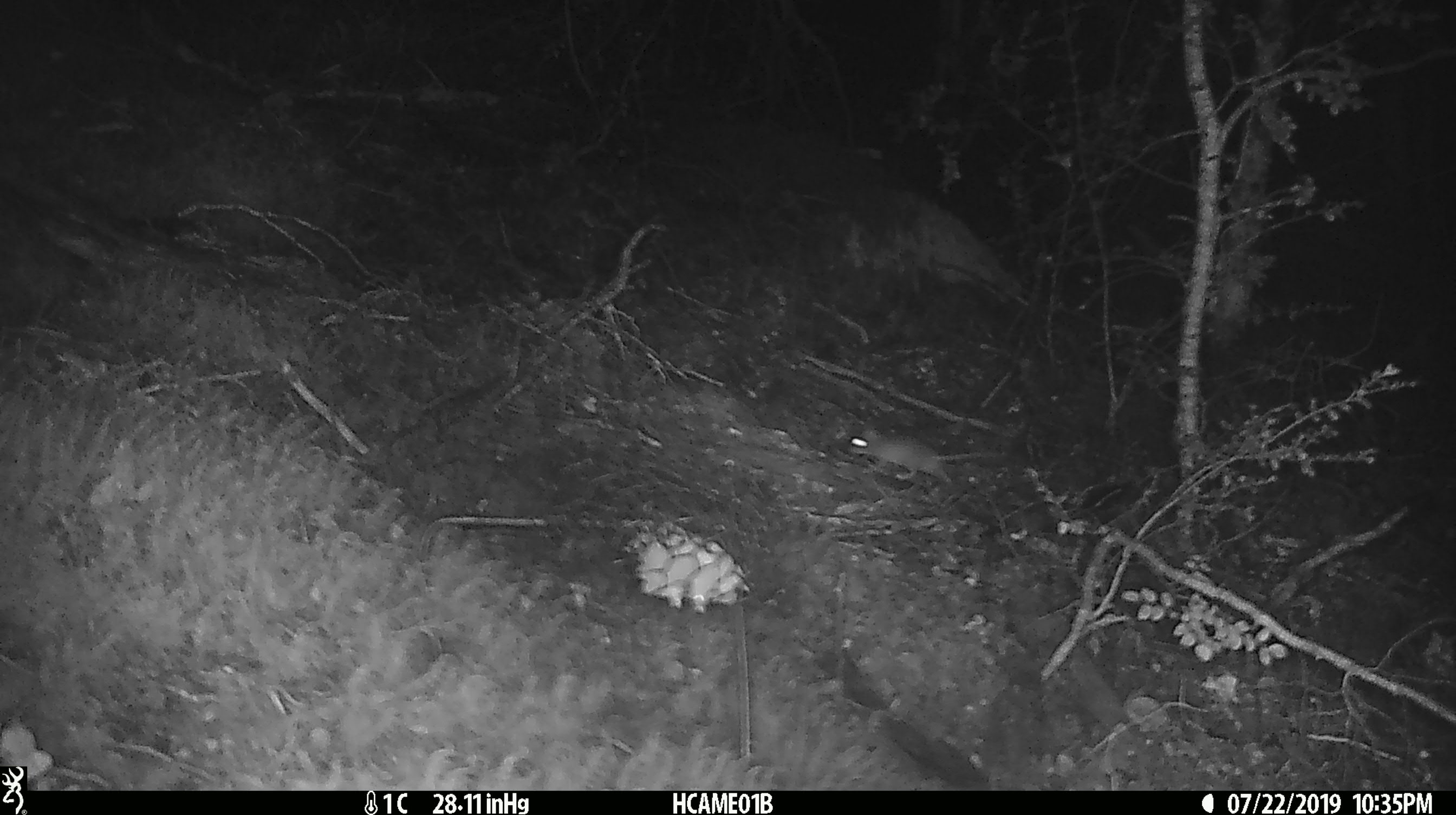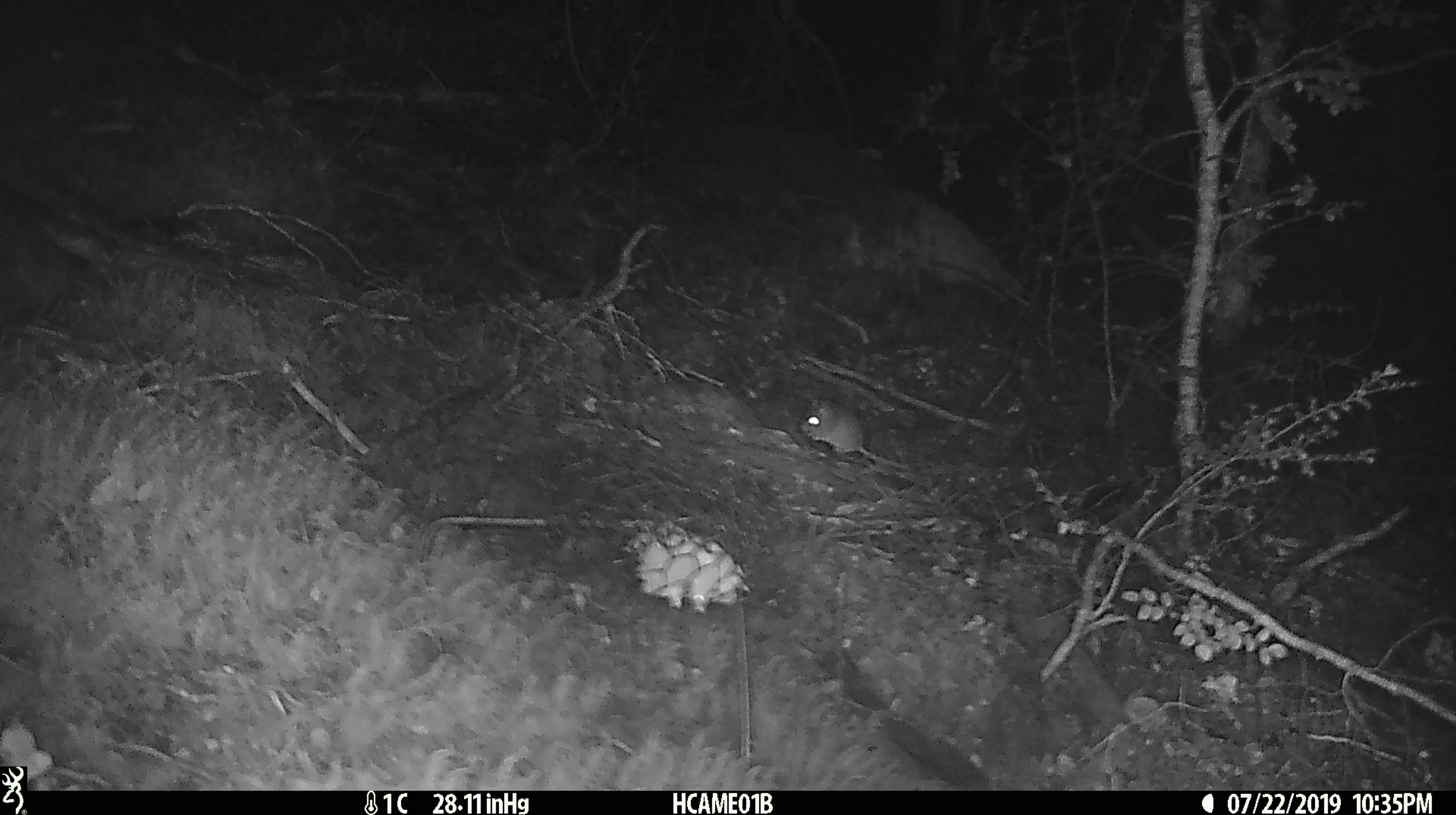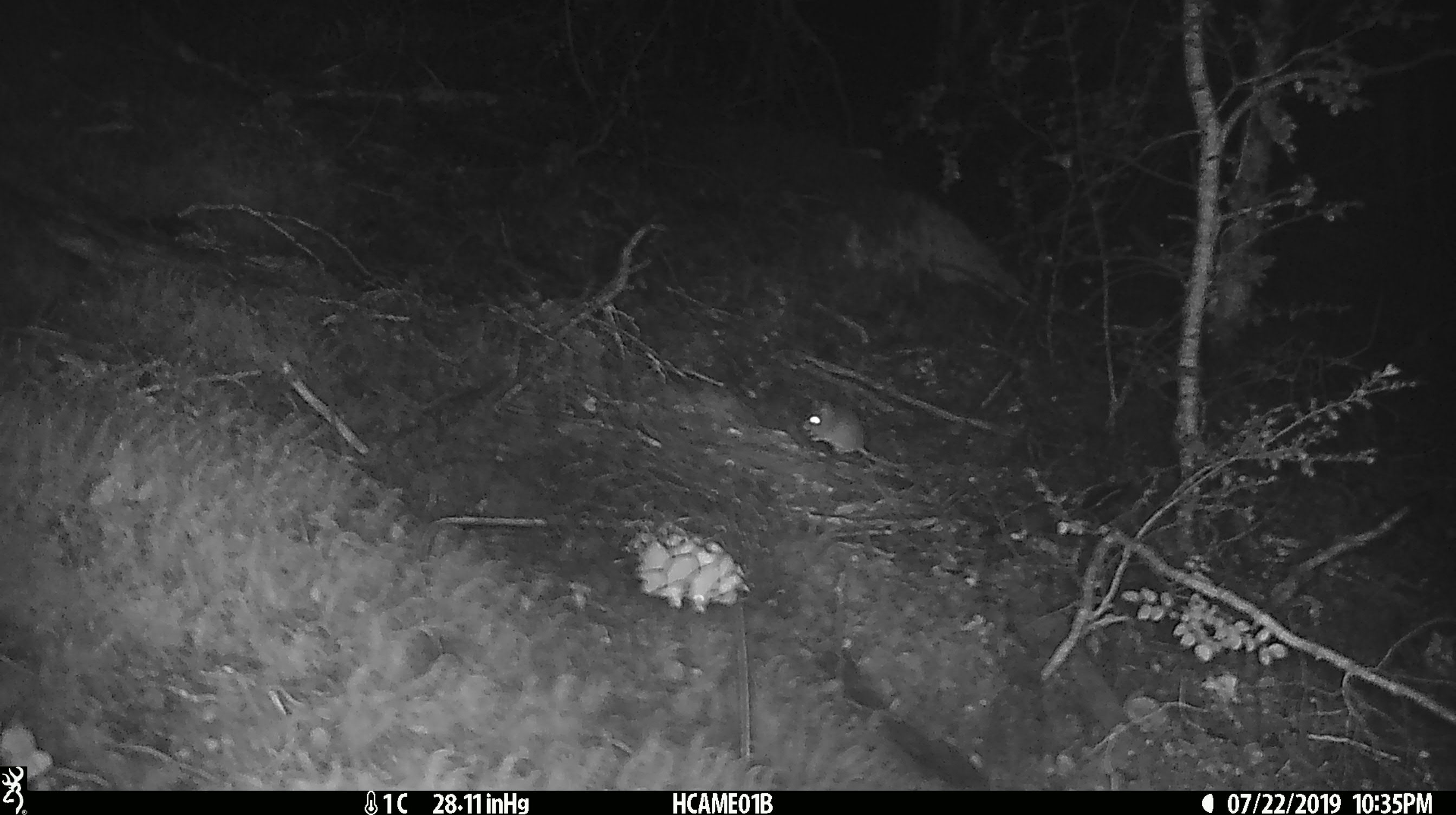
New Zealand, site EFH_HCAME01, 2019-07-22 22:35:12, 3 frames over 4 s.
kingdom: Animalia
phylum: Chordata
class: Mammalia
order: Rodentia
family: Muridae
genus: Mus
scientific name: Mus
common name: mouse